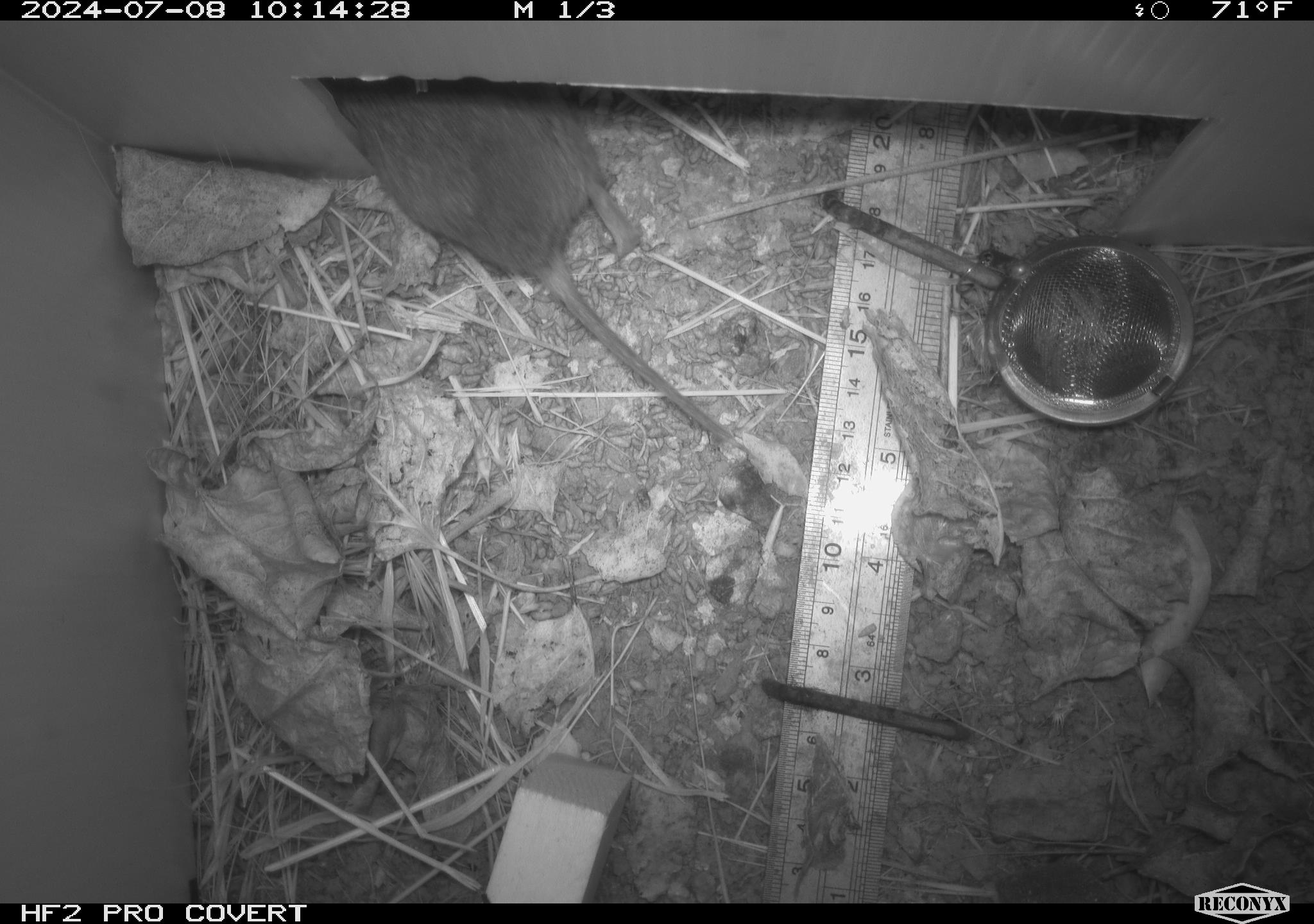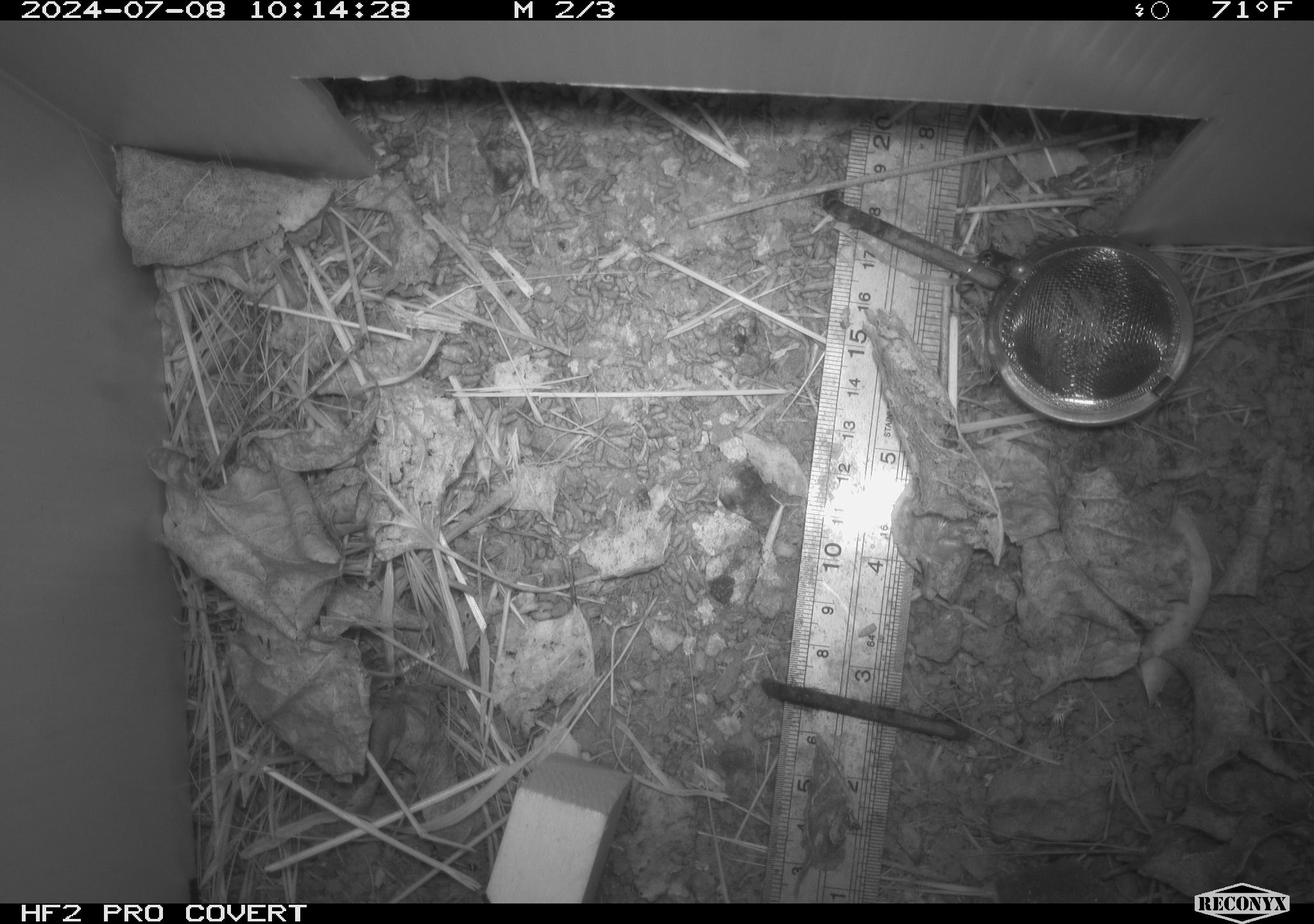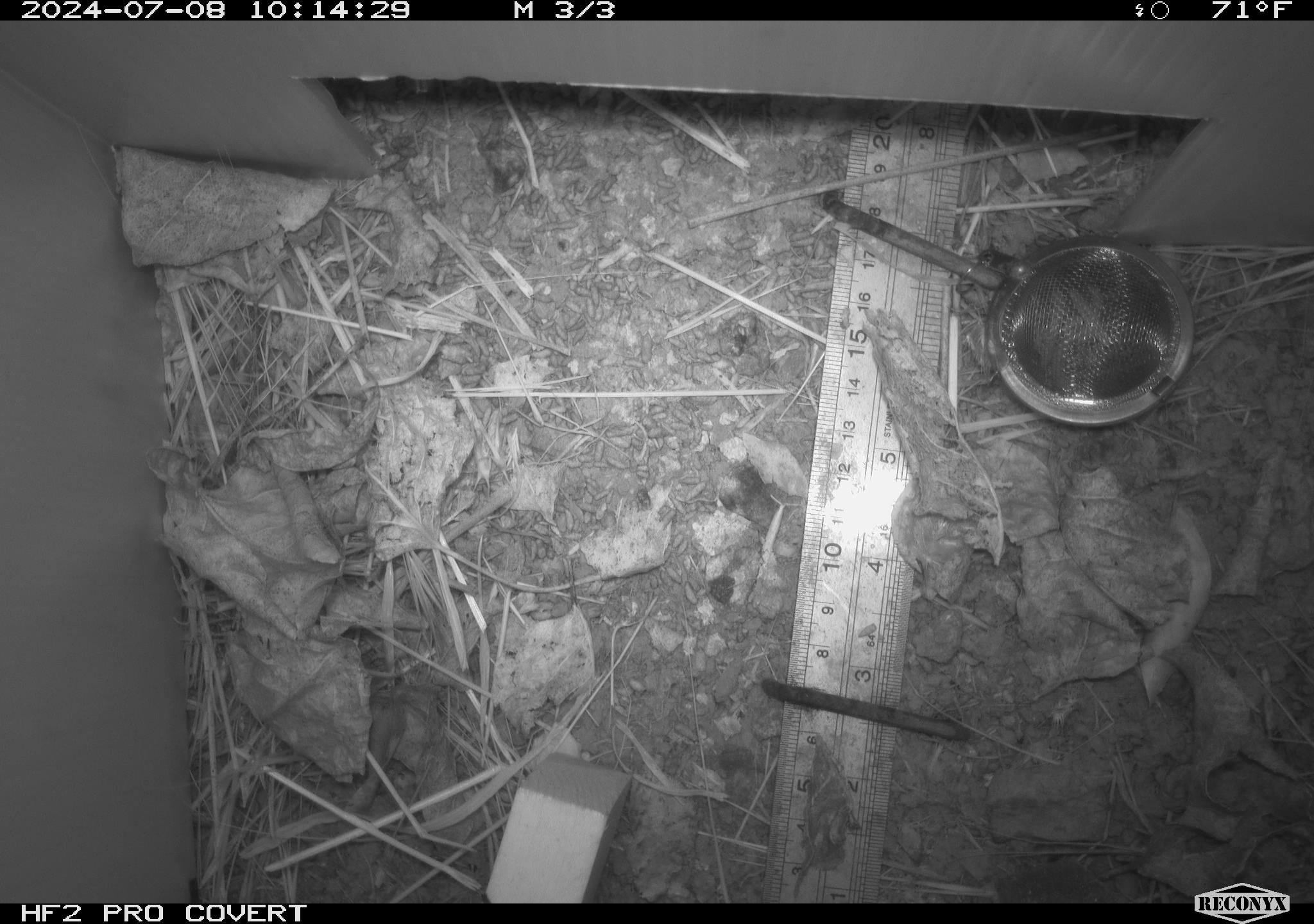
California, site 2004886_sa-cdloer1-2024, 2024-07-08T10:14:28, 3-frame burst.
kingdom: Animalia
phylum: Chordata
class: Mammalia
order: Rodentia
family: Cricetidae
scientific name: Arvicolinae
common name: voles, lemmings, and muskrats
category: arvicolinae subfamily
Arvicolinae subfamily (voles, lemmings, and muskrats) (Arvicolinae).